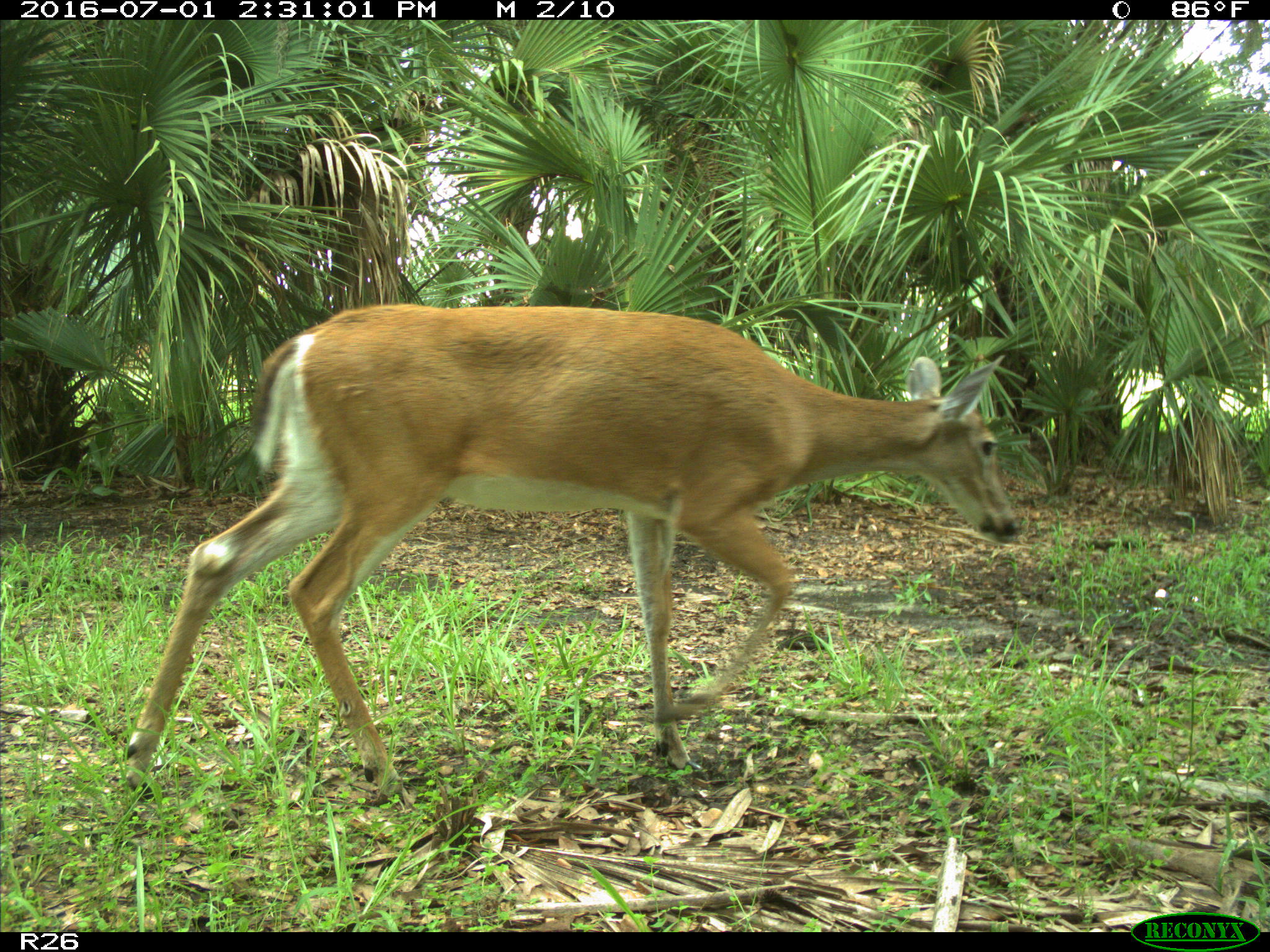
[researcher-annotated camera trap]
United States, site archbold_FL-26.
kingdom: Animalia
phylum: Chordata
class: Mammalia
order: Artiodactyla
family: Cervidae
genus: Odocoileus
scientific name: Odocoileus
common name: deer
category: unidentified deer